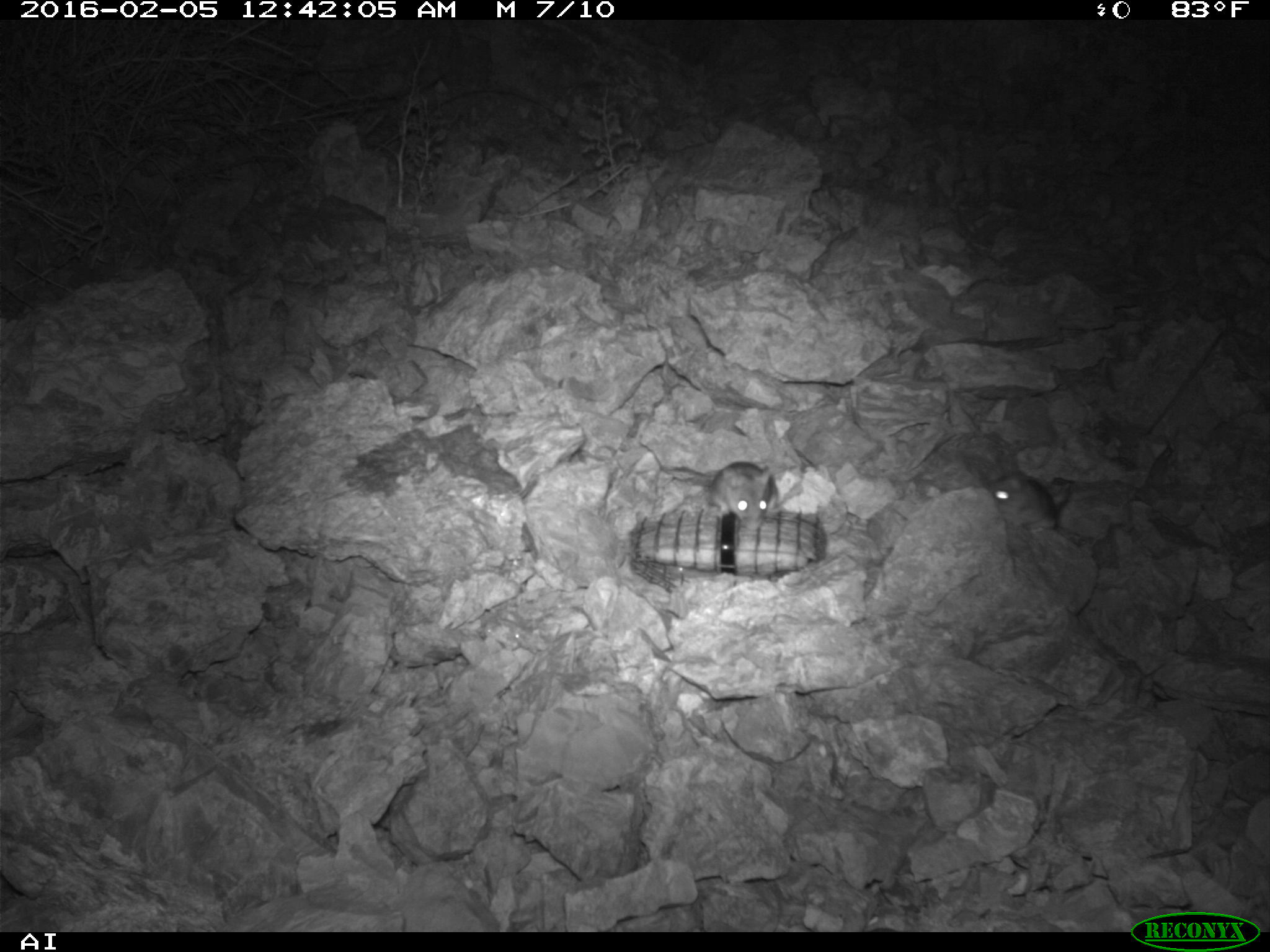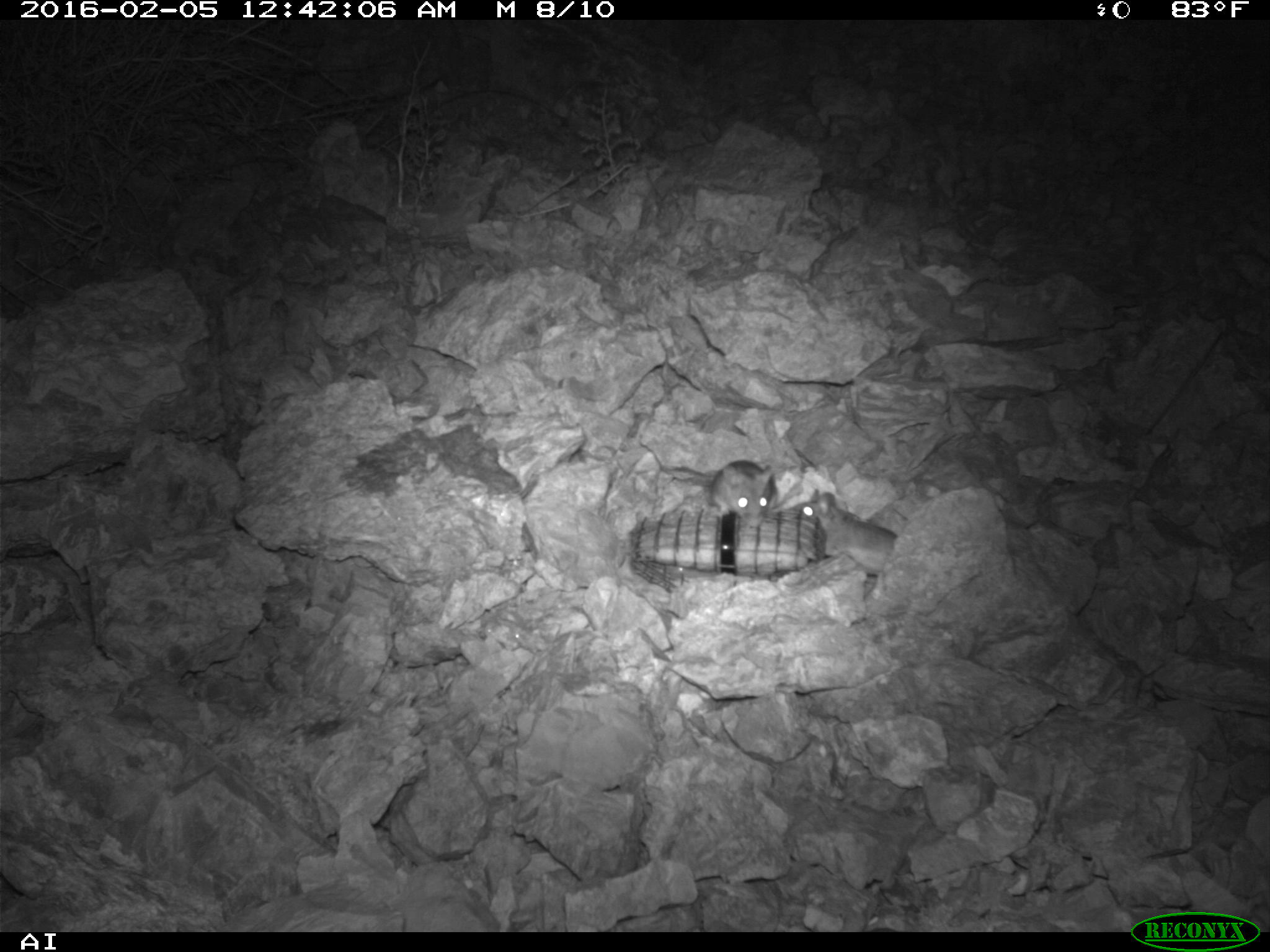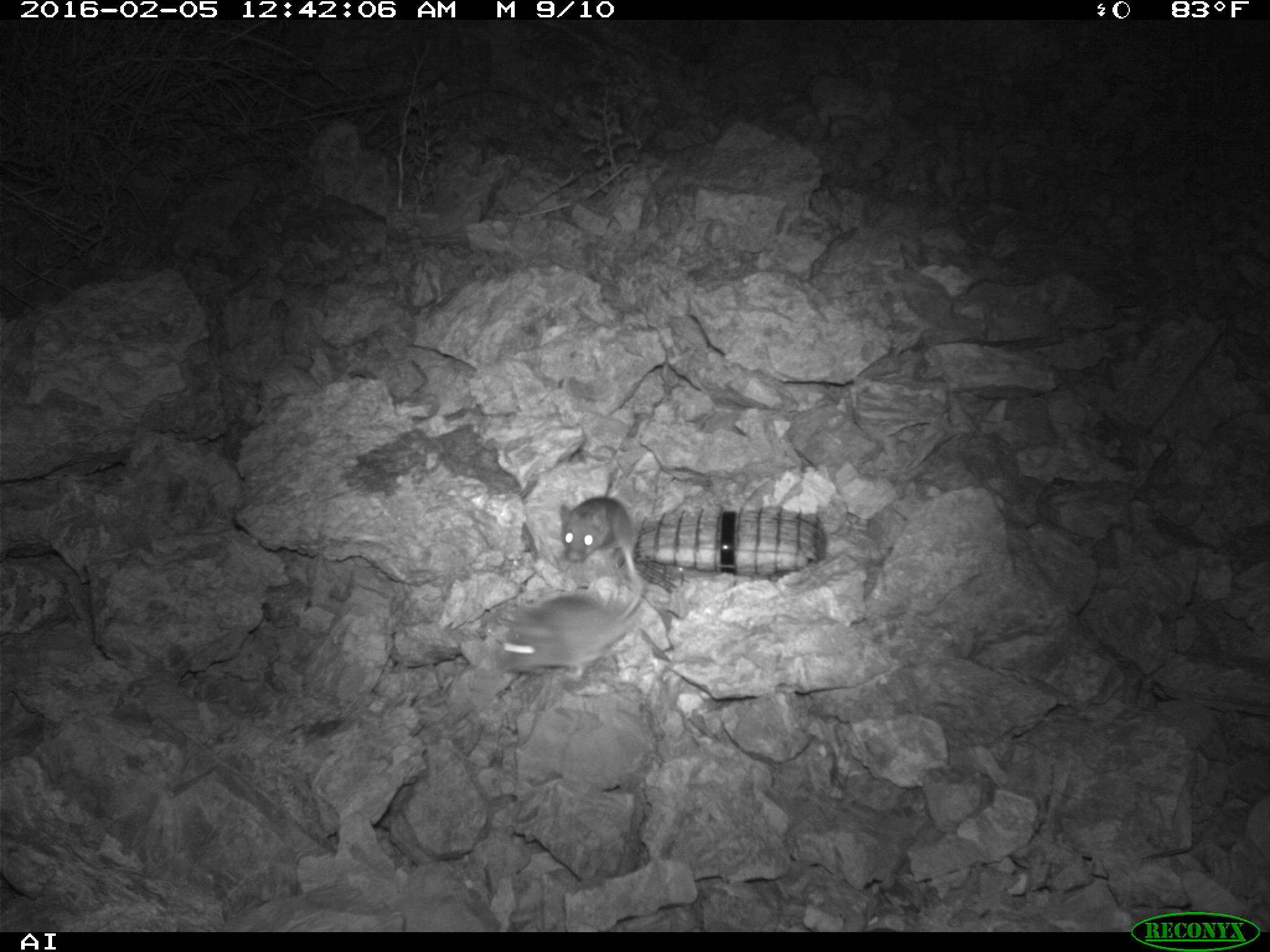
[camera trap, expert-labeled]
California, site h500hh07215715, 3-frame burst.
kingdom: Animalia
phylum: Chordata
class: Mammalia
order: Rodentia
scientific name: Rodentia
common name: rodent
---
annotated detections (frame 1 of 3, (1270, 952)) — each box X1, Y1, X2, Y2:
rodent: 702, 461, 779, 531; 986, 469, 1059, 531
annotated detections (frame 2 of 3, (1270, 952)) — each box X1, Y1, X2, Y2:
rodent: 798, 488, 897, 577; 710, 459, 774, 527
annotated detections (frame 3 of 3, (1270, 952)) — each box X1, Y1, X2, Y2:
rodent: 466, 526, 645, 684; 554, 496, 637, 561